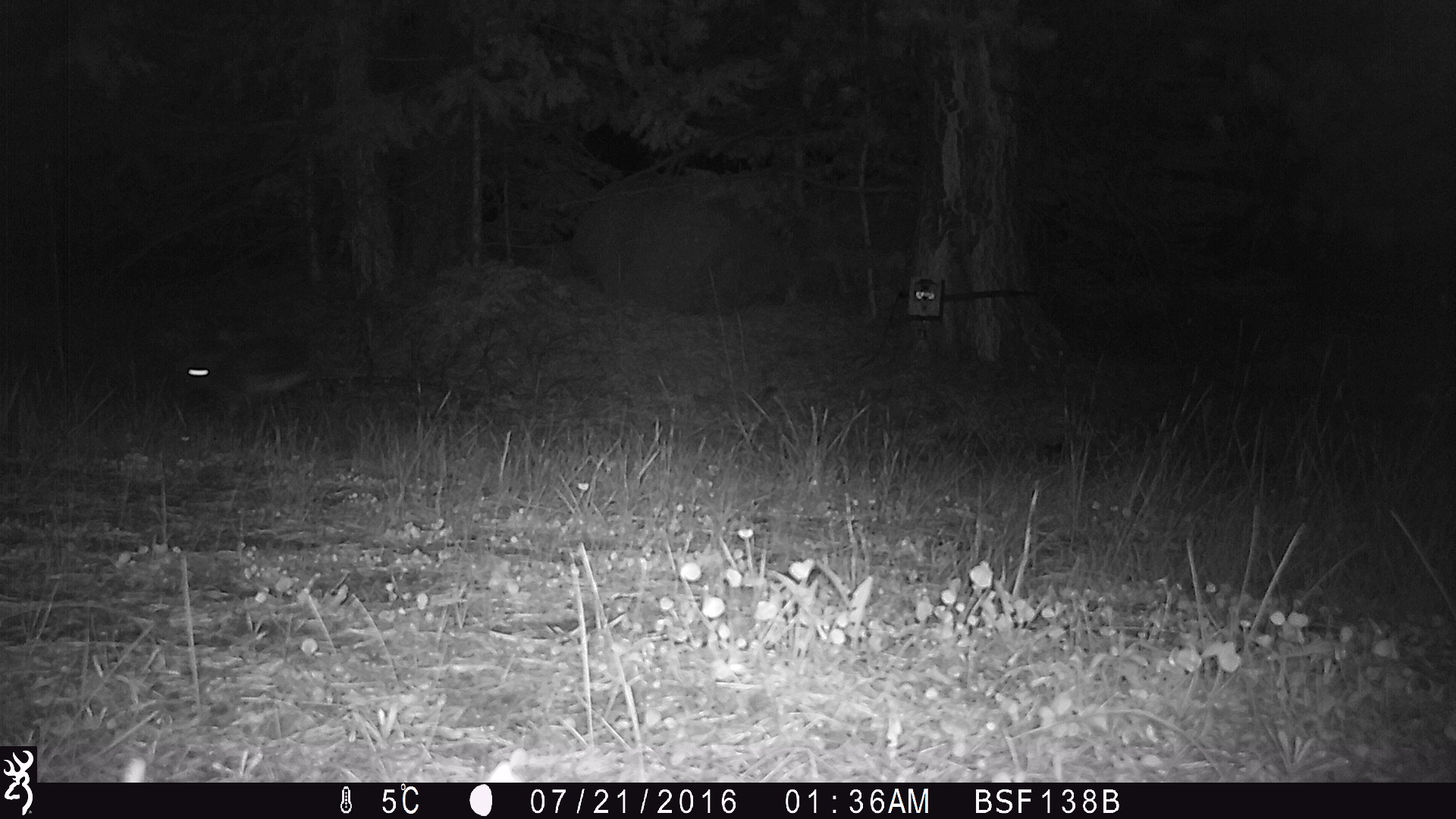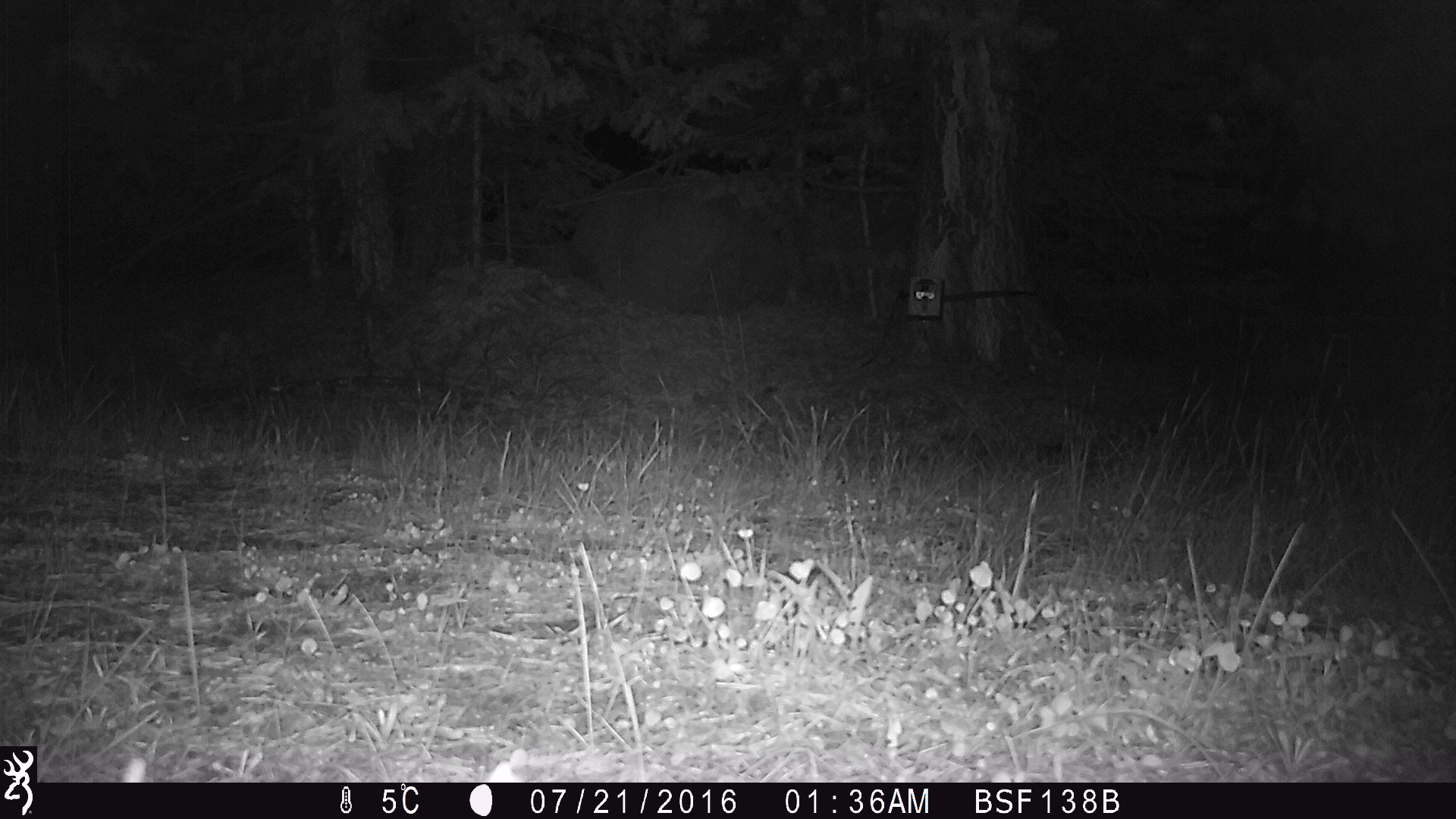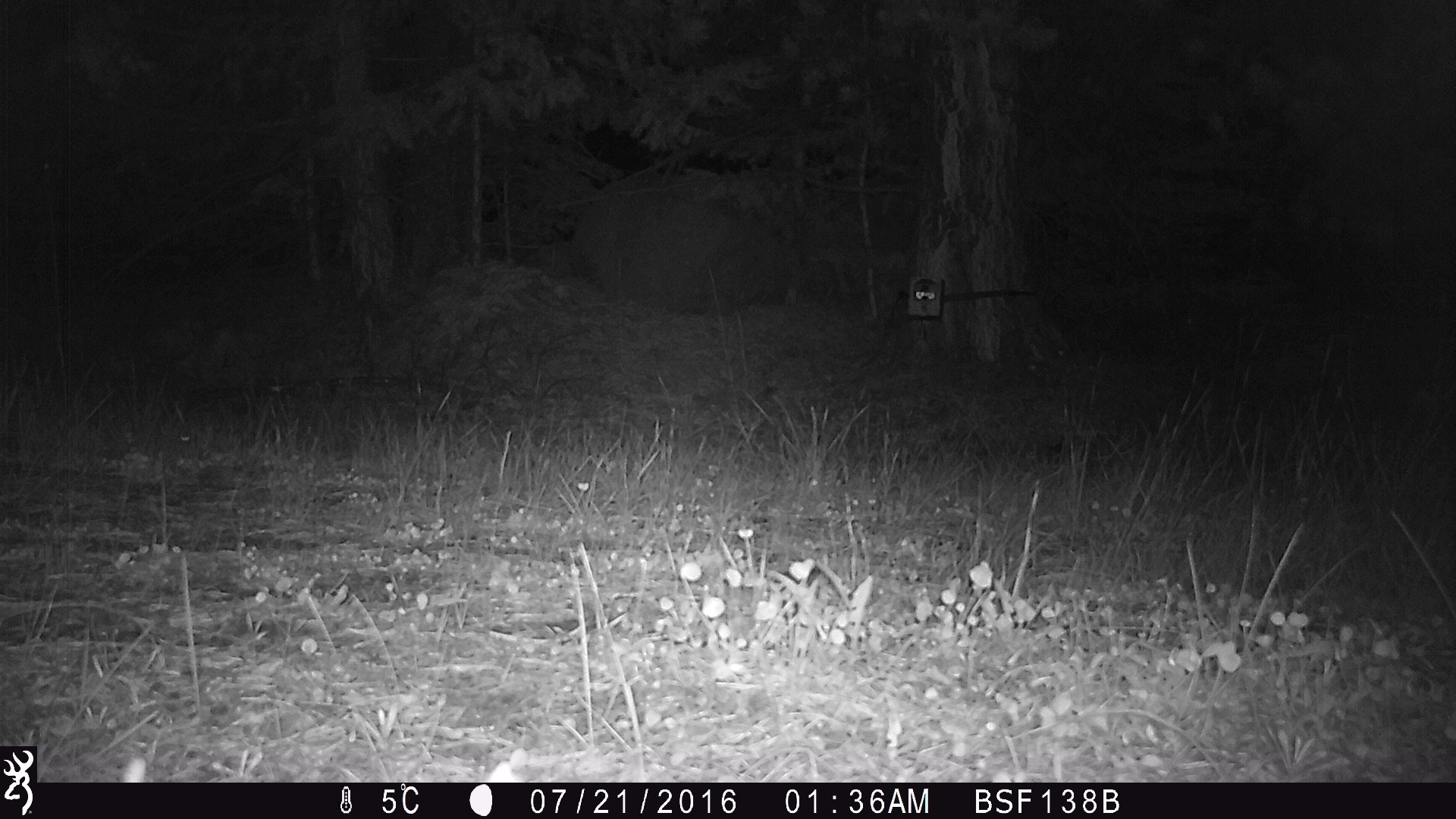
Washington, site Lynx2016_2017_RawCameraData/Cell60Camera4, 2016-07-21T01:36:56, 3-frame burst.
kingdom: Animalia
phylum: Chordata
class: Mammalia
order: Lagomorpha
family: Leporidae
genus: Lepus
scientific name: Lepus americanus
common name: snowshoe hare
Lepus americanus (snowshoe hare). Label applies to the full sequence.